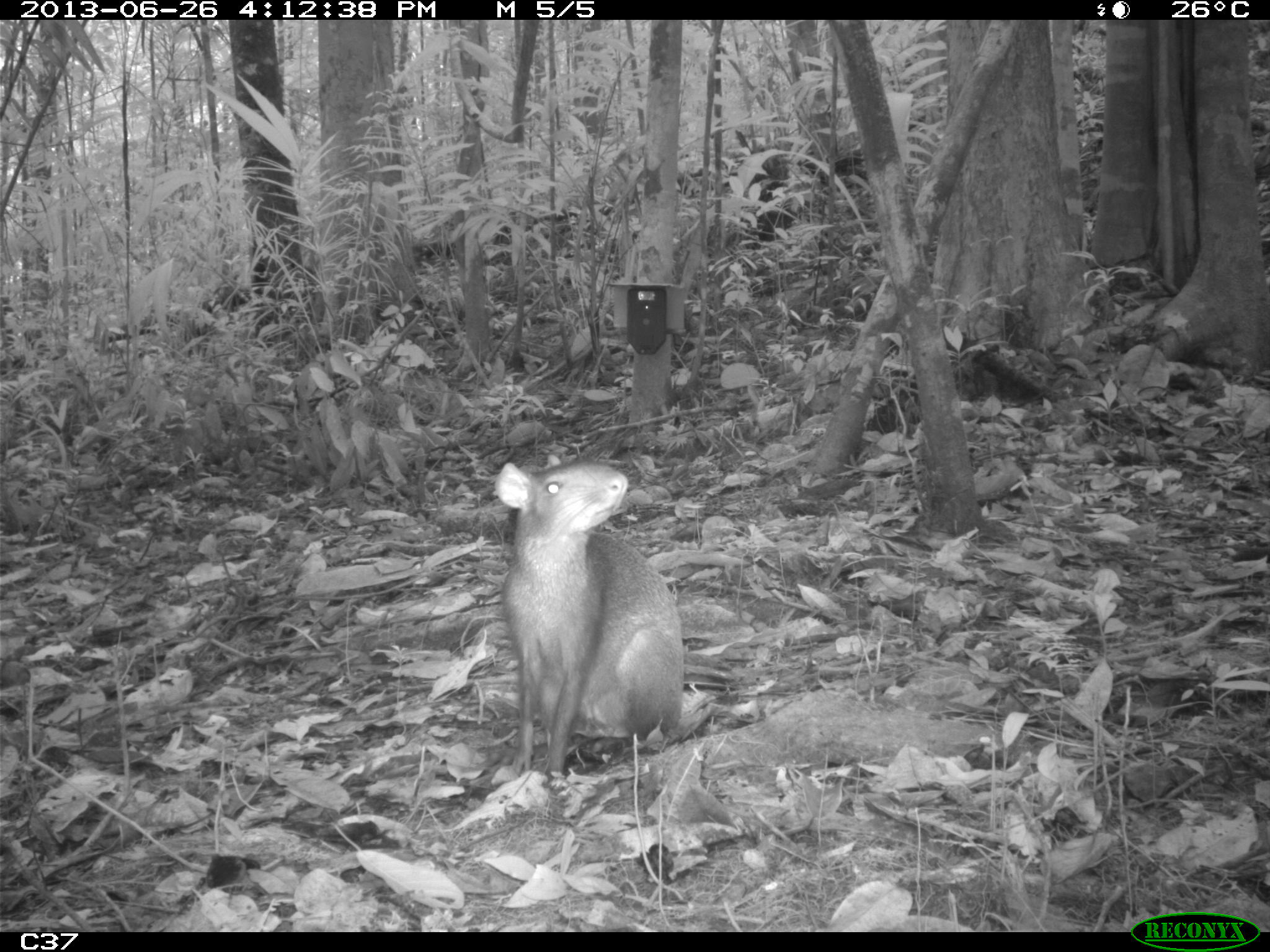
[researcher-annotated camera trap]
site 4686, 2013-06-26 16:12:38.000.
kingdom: Animalia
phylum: Chordata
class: Mammalia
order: Rodentia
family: Dasyproctidae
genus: Dasyprocta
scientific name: Dasyprocta leporina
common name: red-rumped agouti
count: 1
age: adult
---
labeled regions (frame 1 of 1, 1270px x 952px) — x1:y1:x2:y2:
dasyprocta leporina: 494:452:685:778